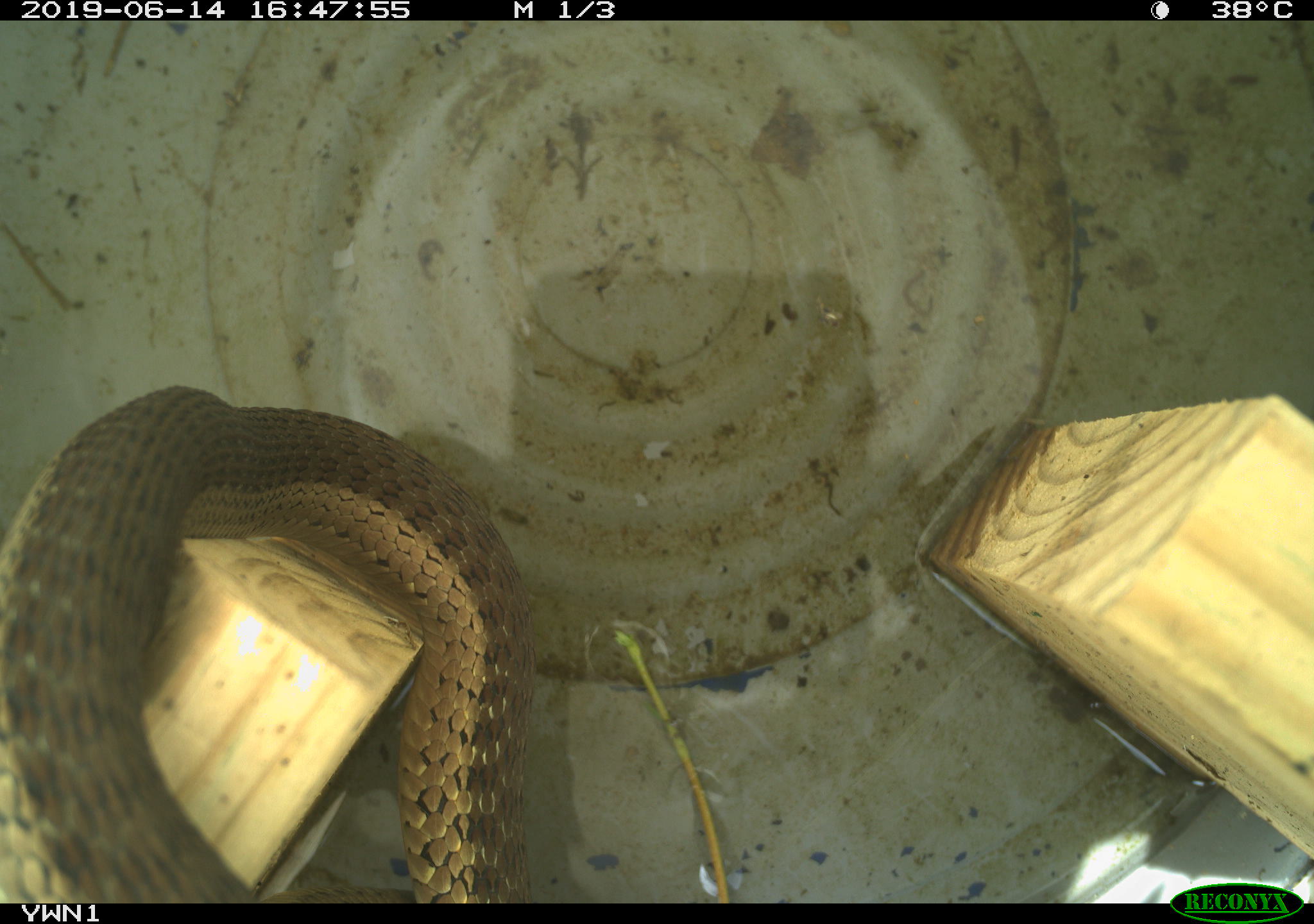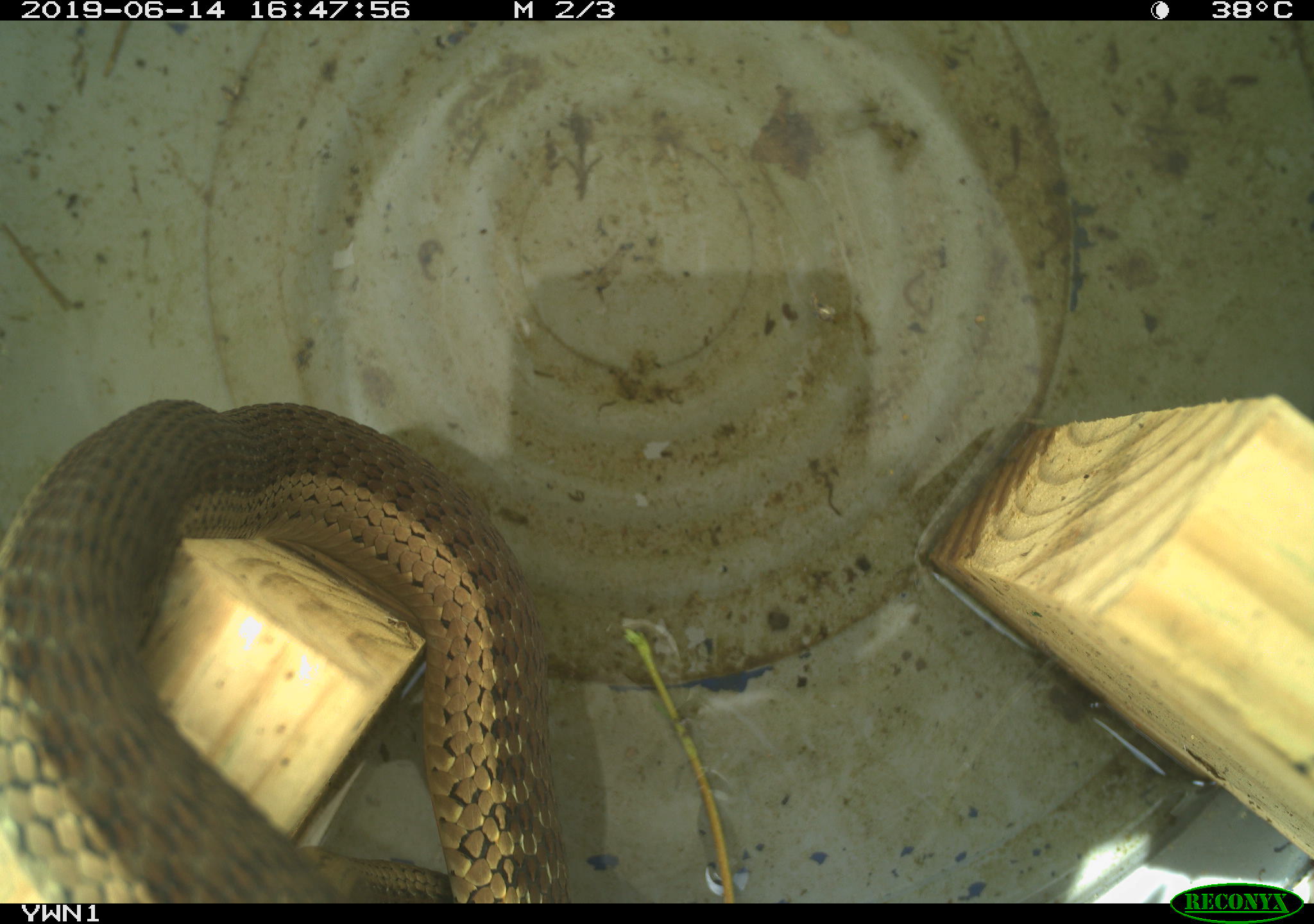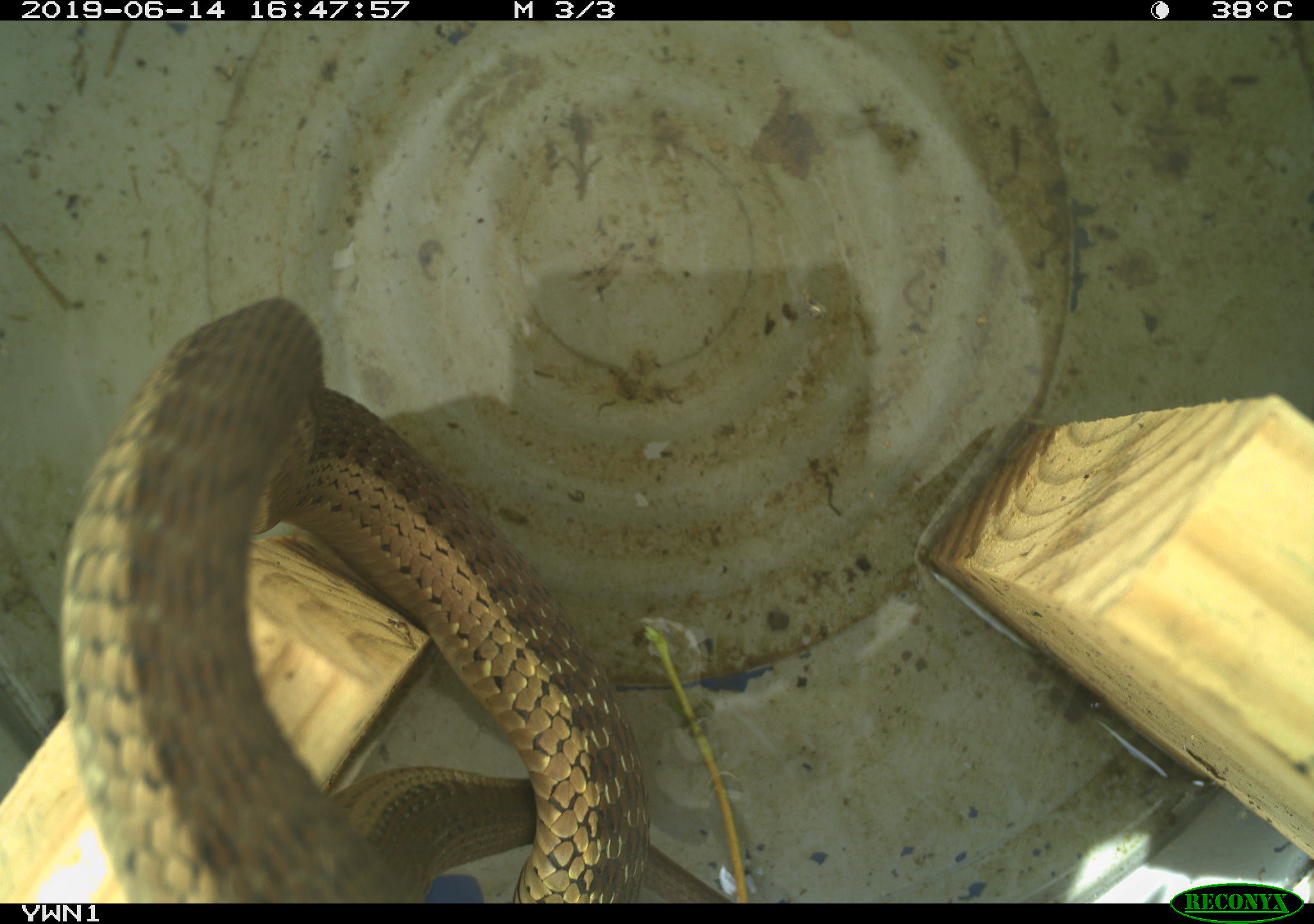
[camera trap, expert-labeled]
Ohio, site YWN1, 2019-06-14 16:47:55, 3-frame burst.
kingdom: Animalia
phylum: Chordata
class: Reptilia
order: Squamata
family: Colubridae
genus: Thamnophis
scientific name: Thamnophis sirtalis sirtalis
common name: eastern gartersnake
Eastern gartersnake (Thamnophis sirtalis sirtalis).